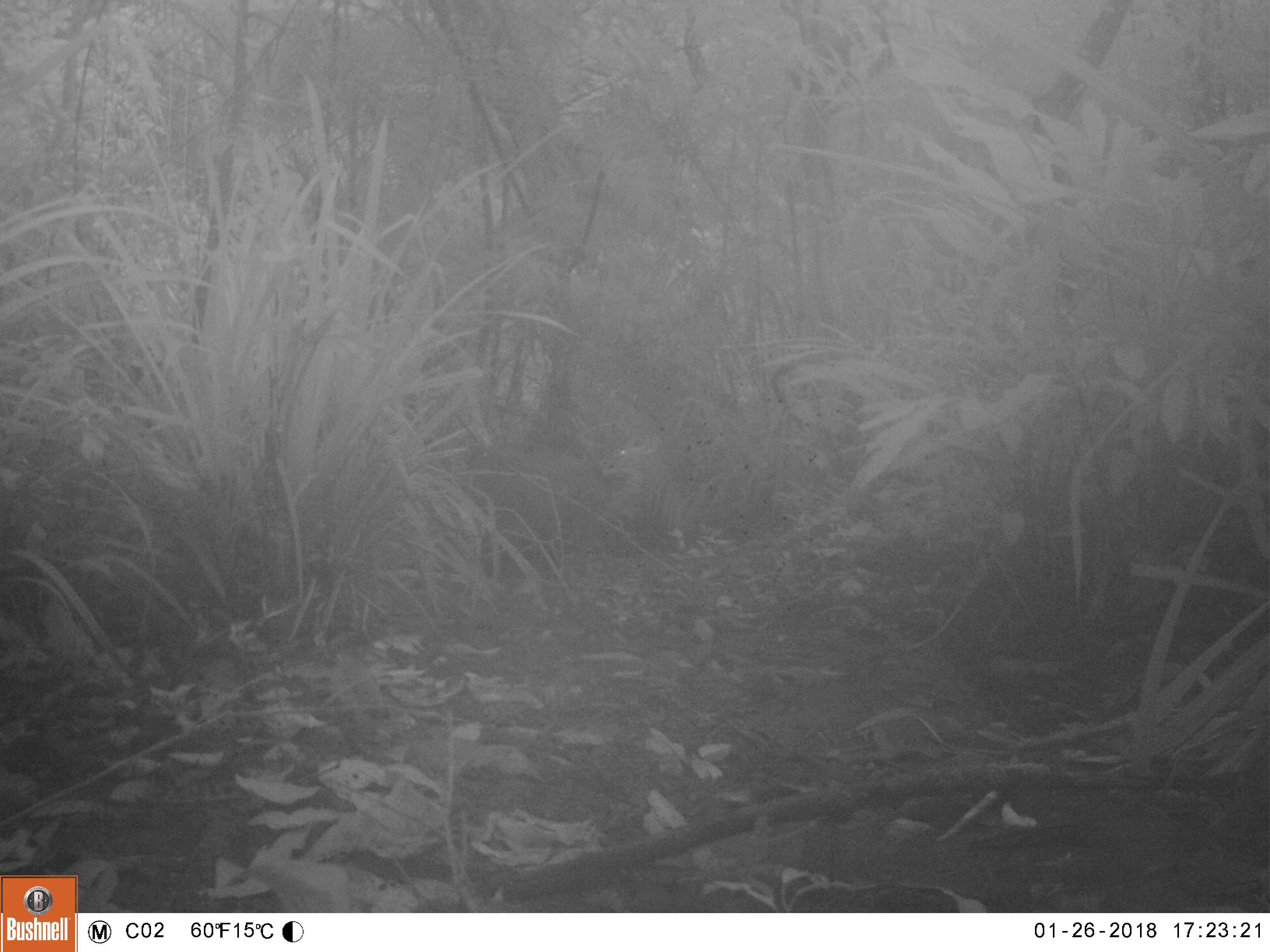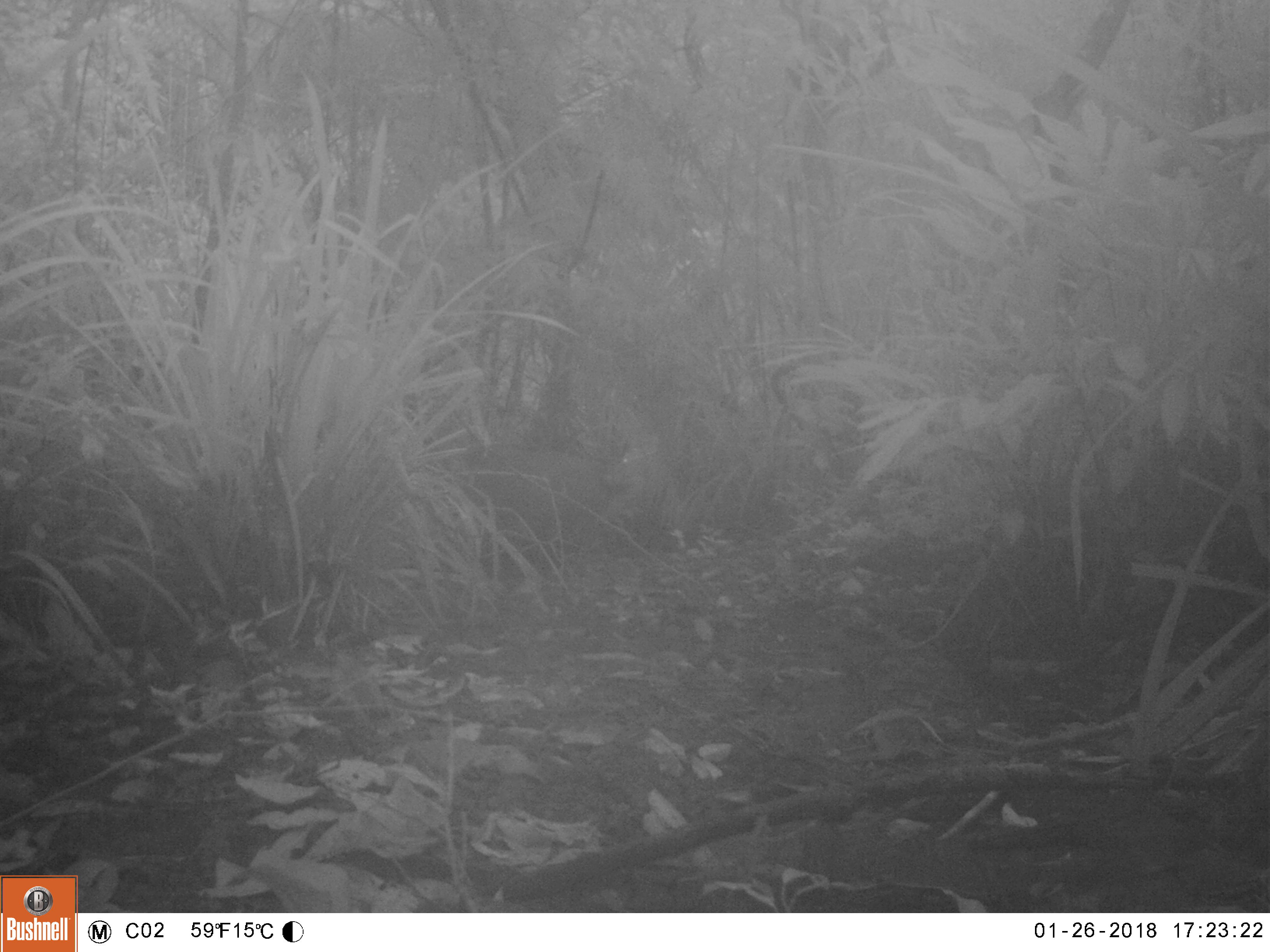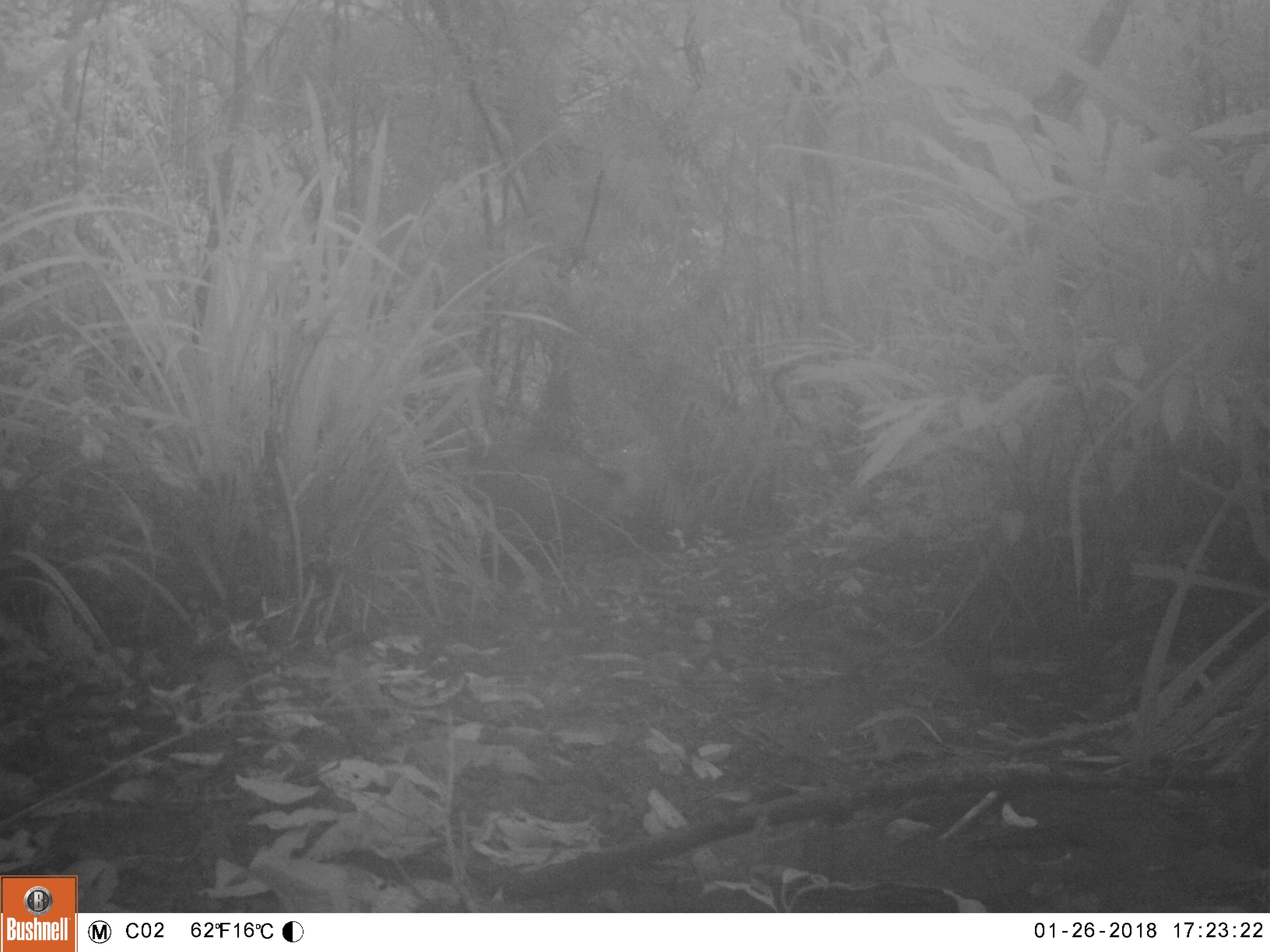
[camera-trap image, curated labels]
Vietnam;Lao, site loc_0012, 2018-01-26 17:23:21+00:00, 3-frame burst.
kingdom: Animalia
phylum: Chordata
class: Mammalia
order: Artiodactyla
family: Cervidae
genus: Muntiacus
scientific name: Muntiacus rooseveltorum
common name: roosevelt's muntjac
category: roosevelts muntjac group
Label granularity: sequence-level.